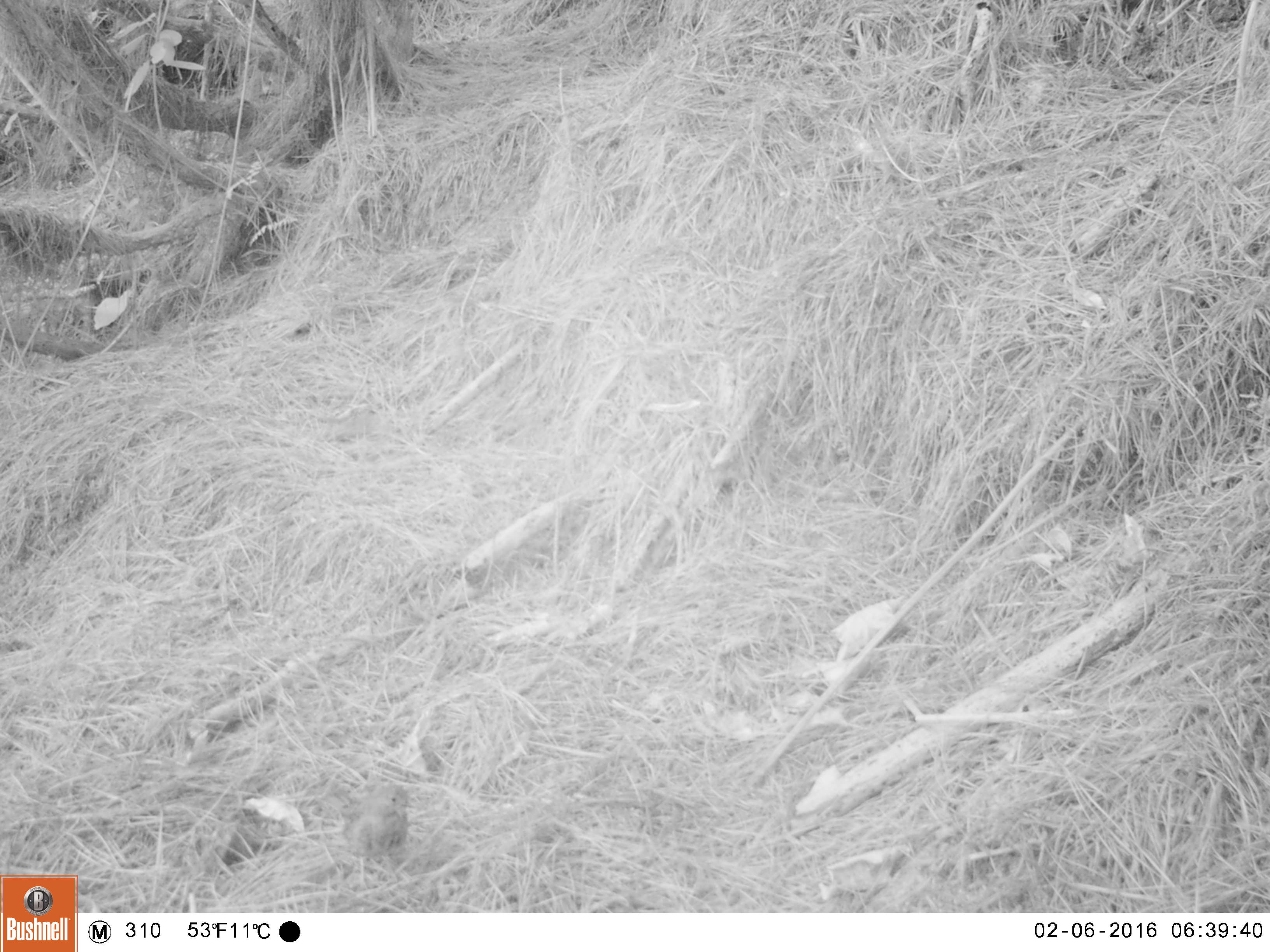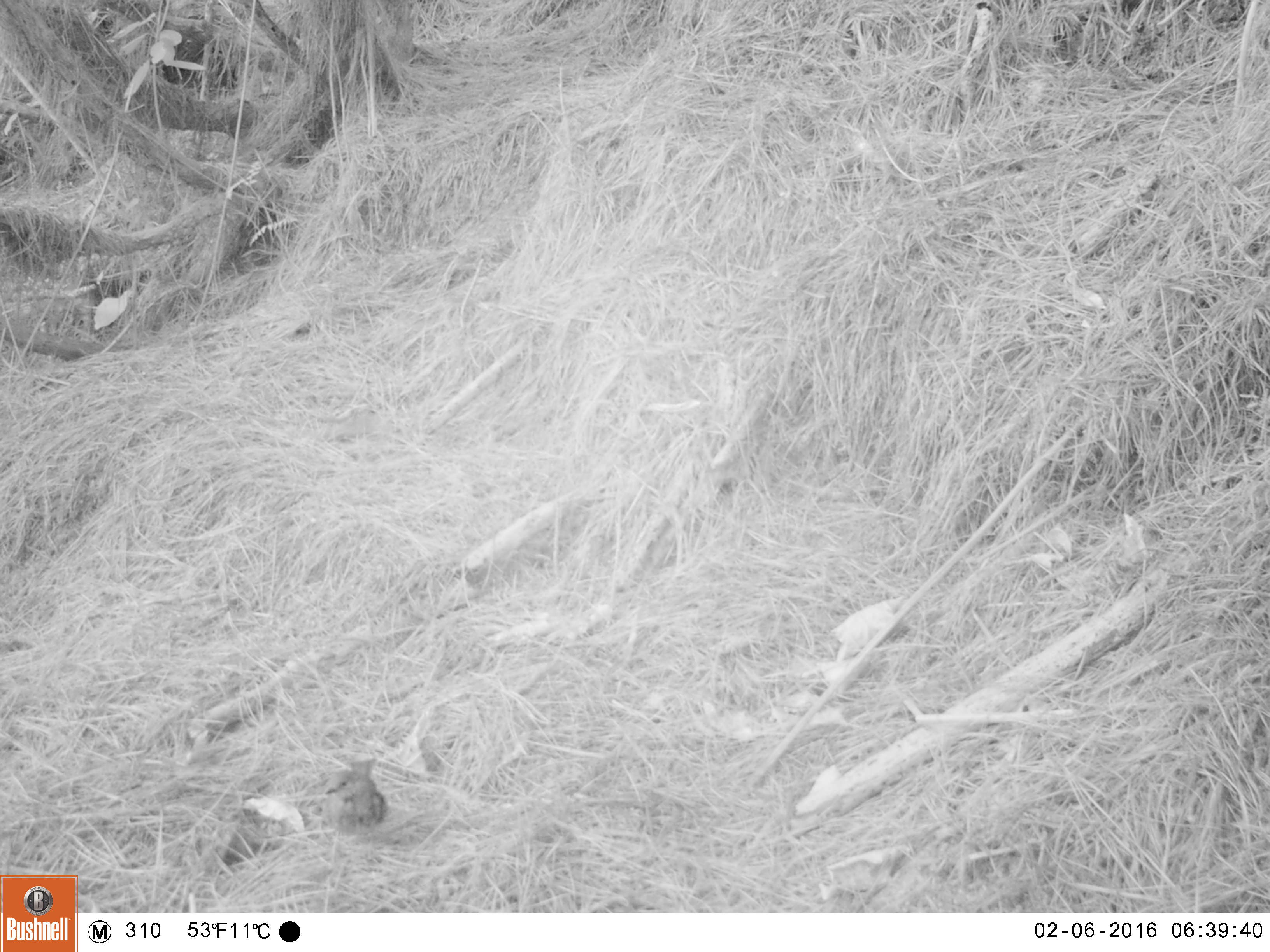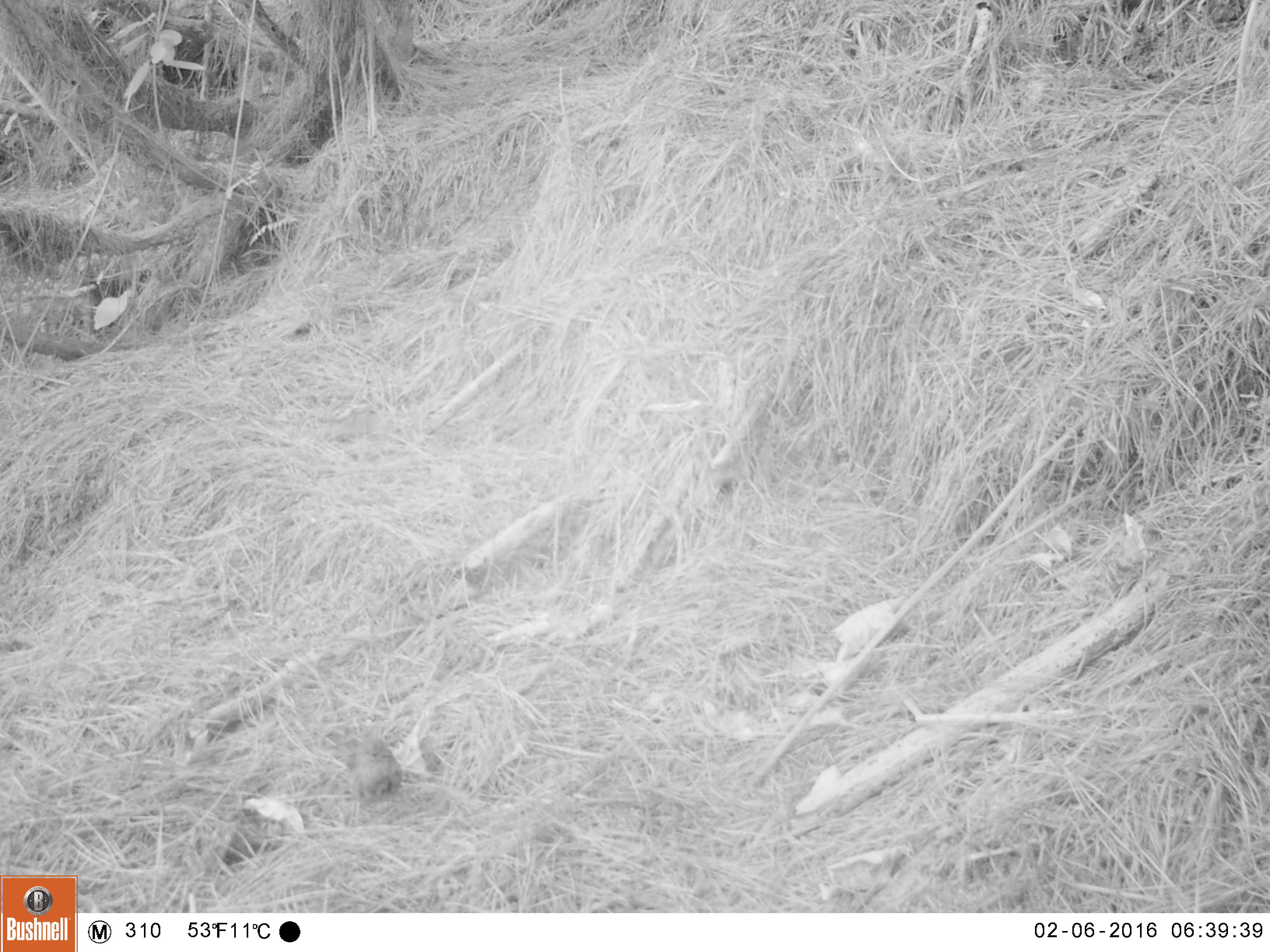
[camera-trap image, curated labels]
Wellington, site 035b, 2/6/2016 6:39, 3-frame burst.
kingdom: Animalia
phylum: Chordata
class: Aves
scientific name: Aves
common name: bird